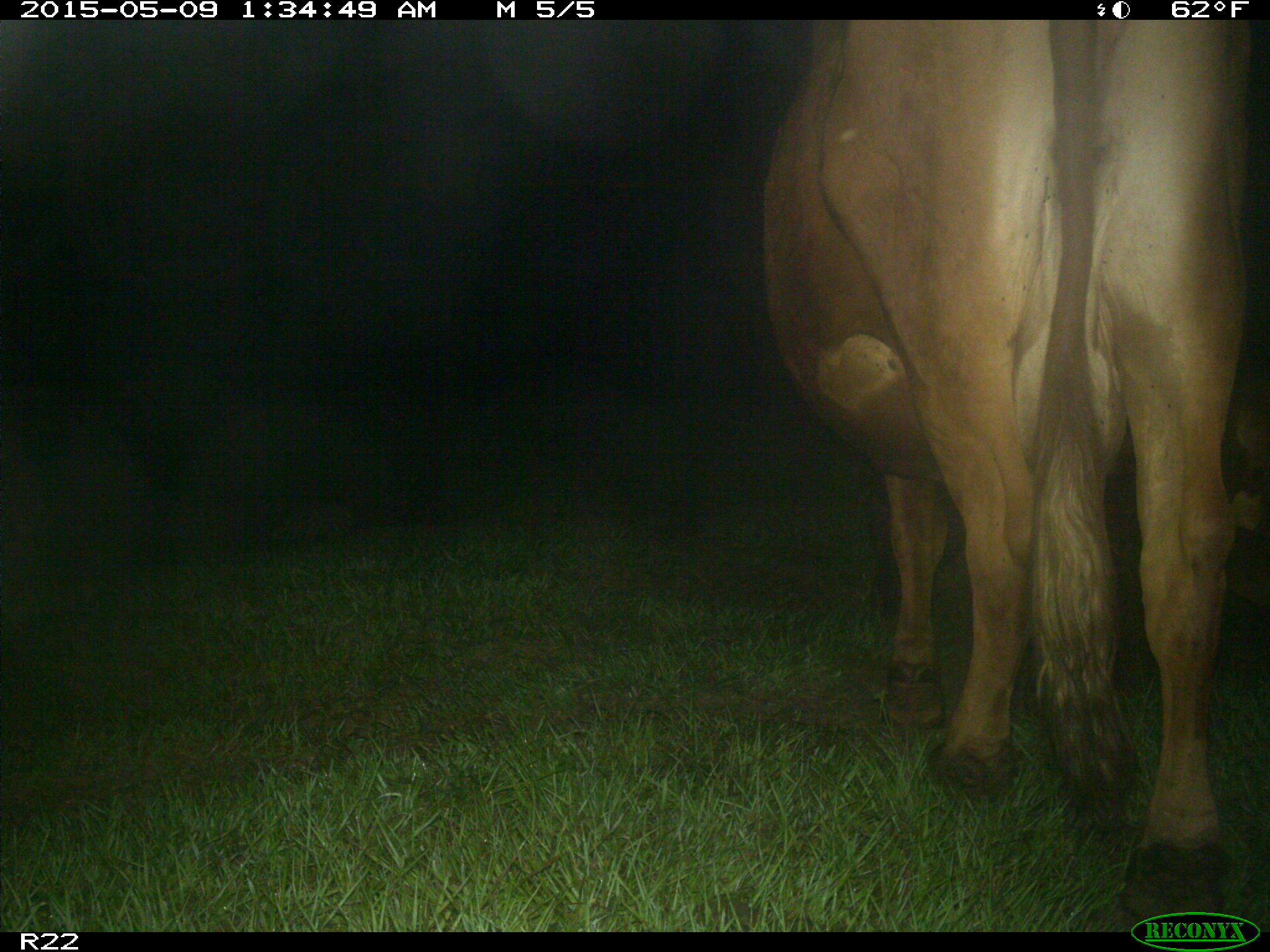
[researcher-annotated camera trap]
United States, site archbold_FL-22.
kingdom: Animalia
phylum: Chordata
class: Mammalia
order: Artiodactyla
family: Bovidae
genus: Bos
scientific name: Bos taurus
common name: domestic cow